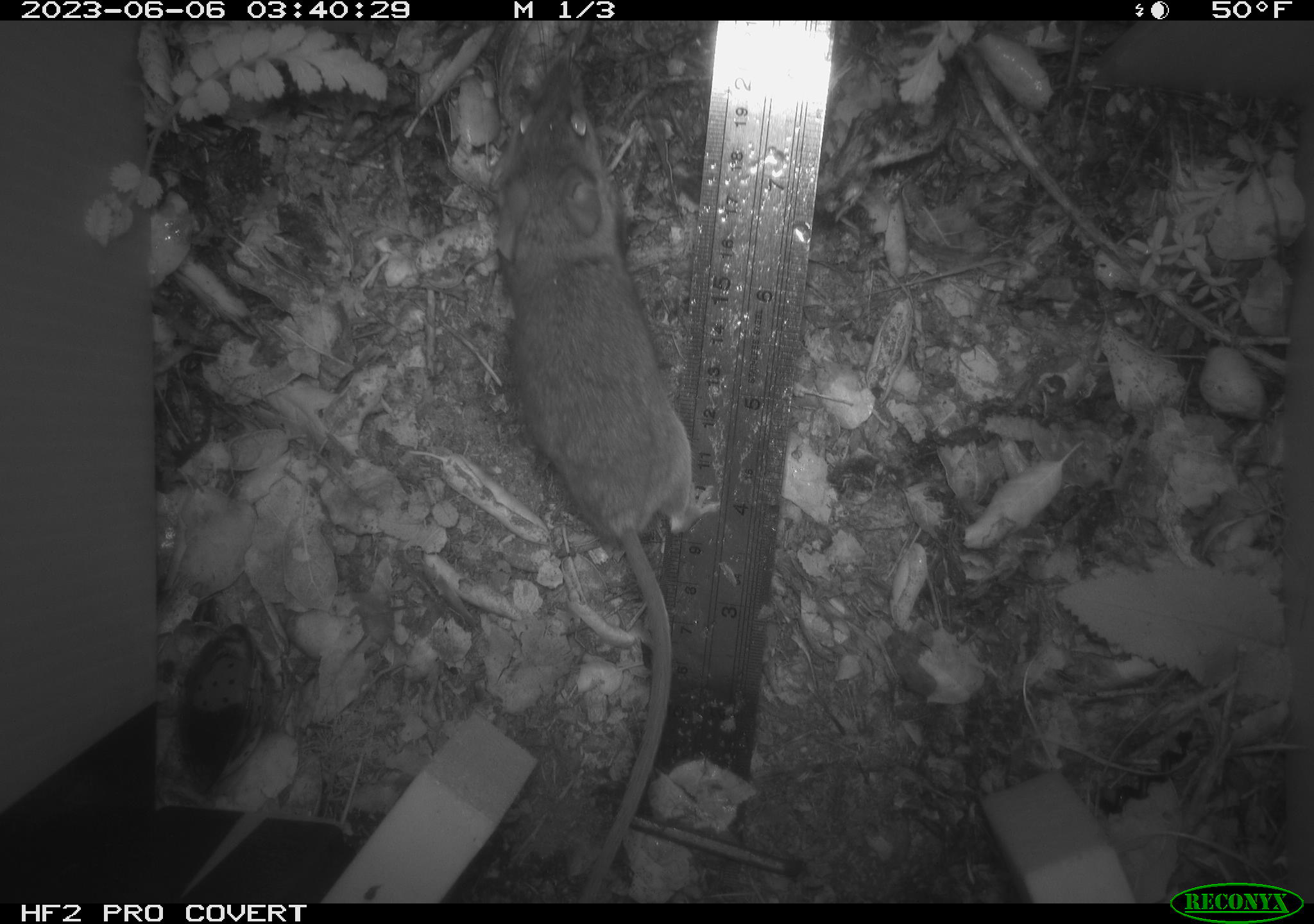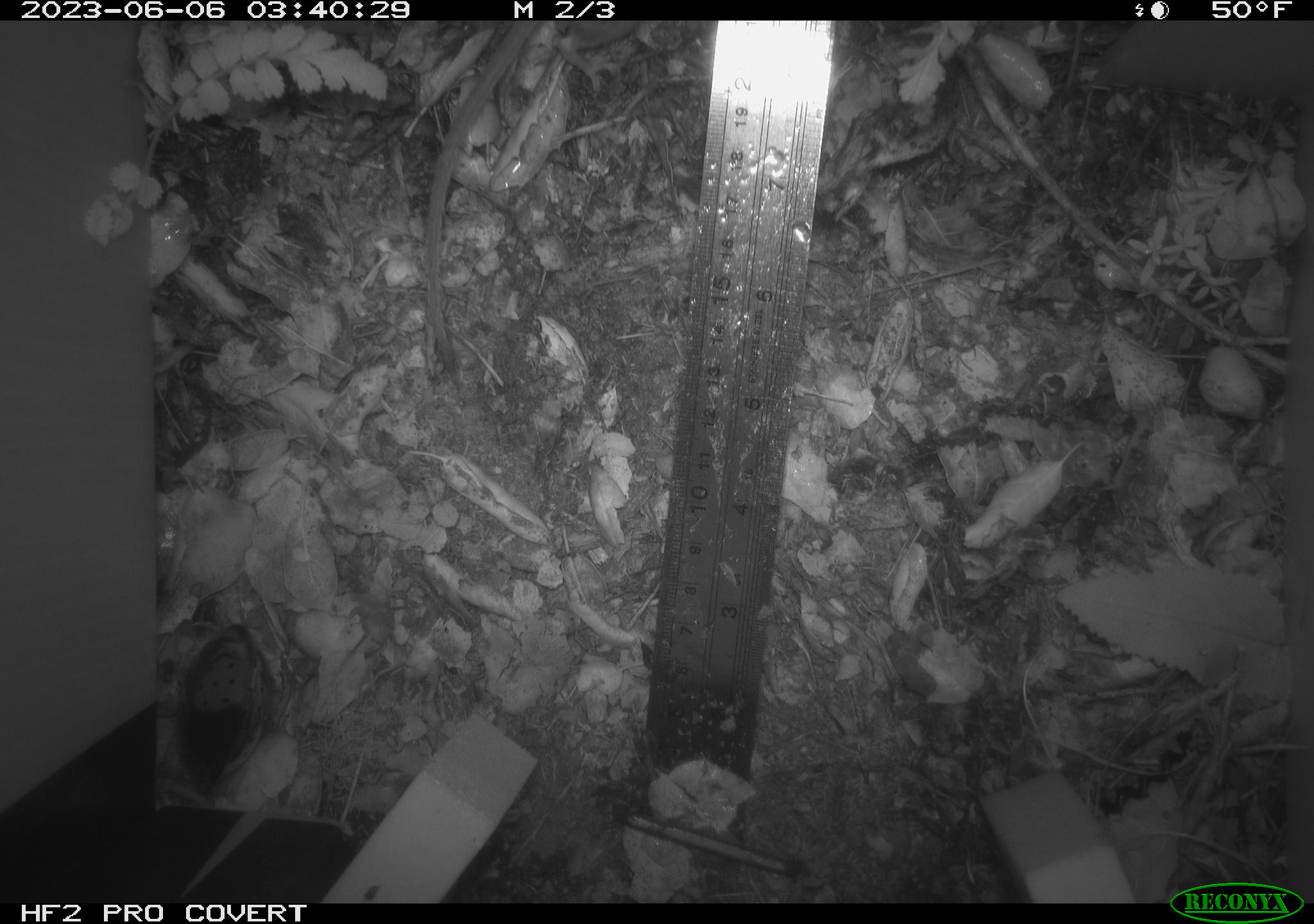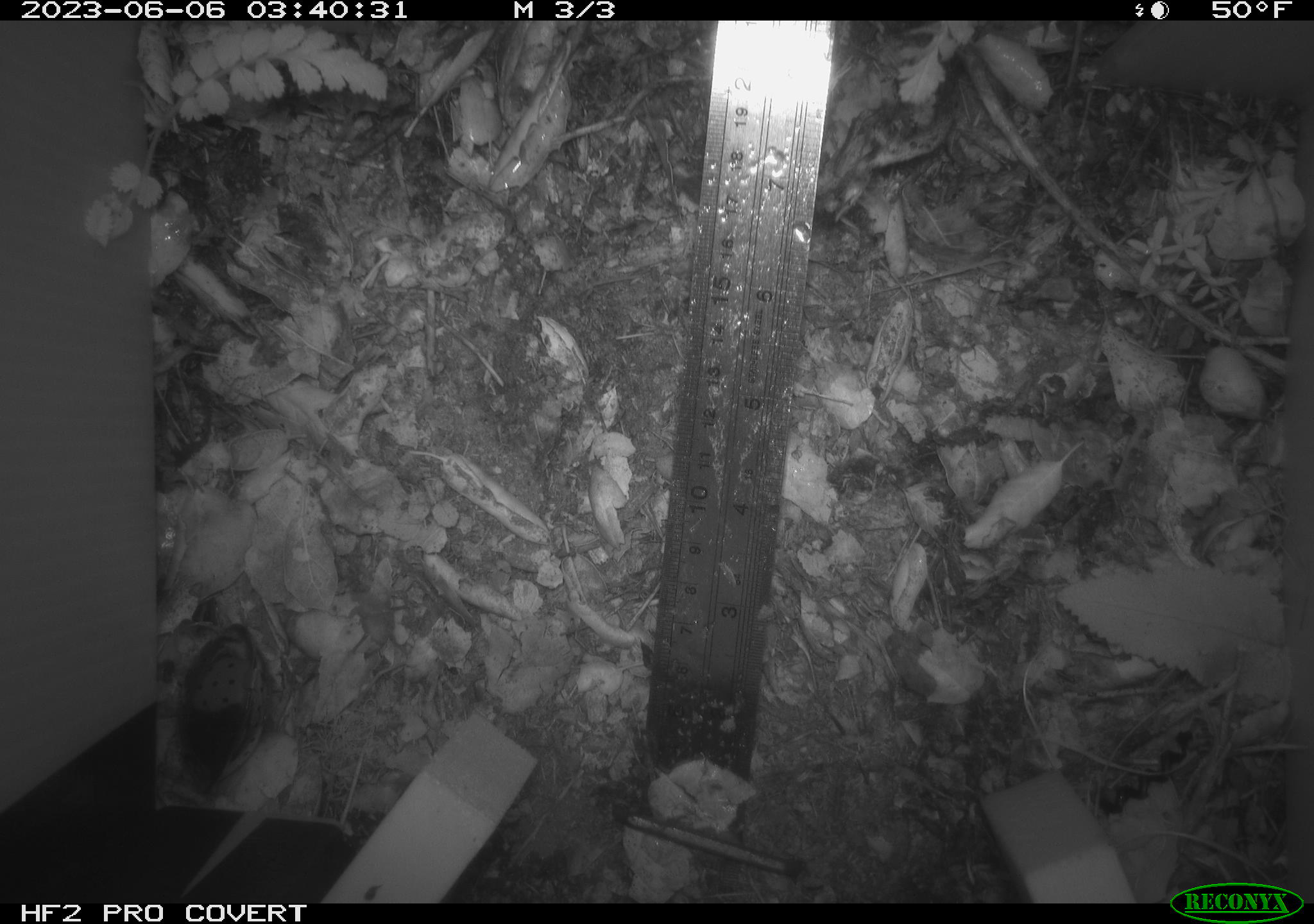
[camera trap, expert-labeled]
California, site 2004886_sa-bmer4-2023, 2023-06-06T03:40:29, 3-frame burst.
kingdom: Animalia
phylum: Chordata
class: Mammalia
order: Rodentia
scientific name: Rodentia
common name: mouse species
Mouse species (Rodentia).